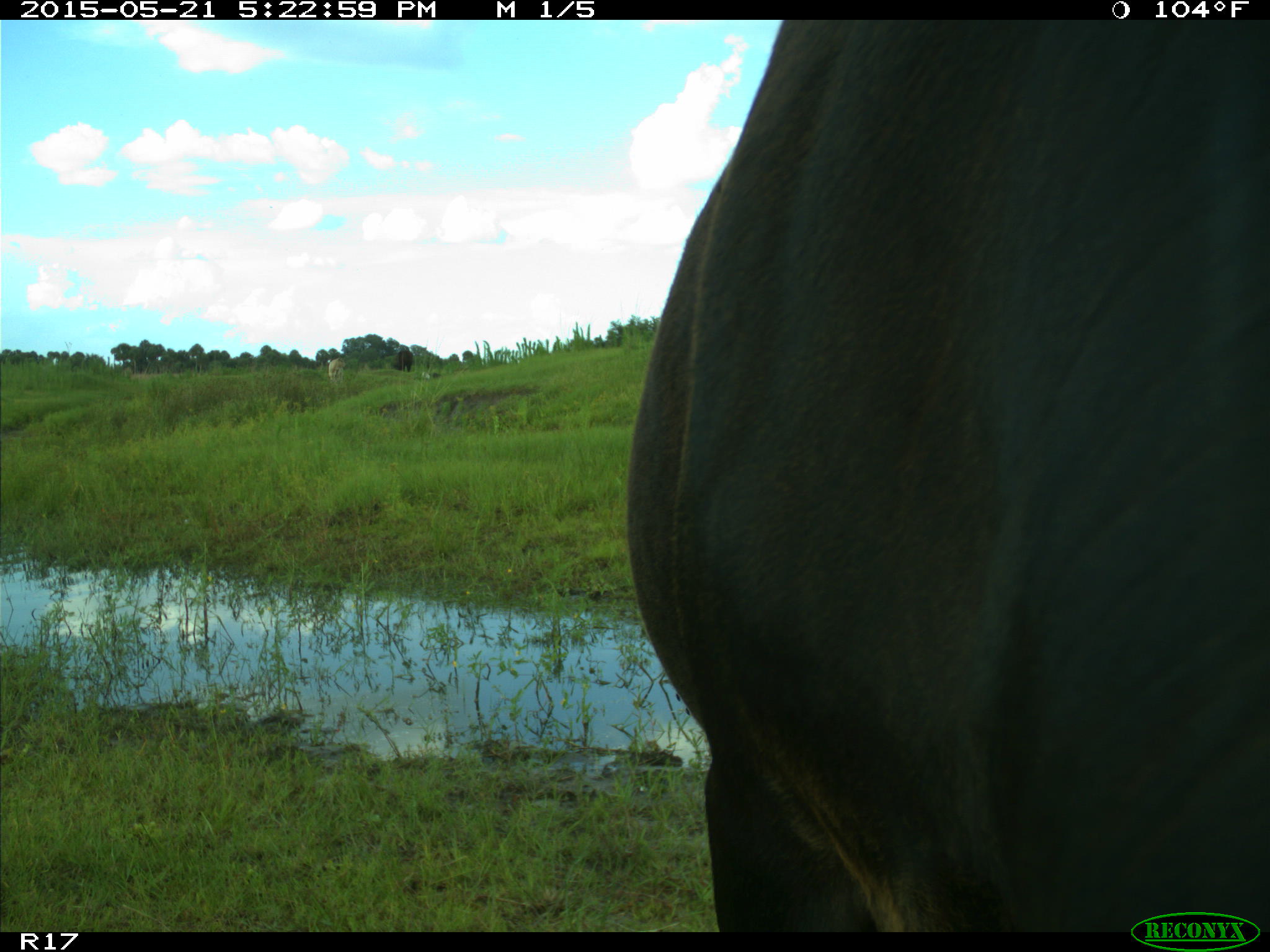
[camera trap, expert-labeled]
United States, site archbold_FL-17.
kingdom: Animalia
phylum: Chordata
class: Mammalia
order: Artiodactyla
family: Bovidae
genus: Bos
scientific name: Bos taurus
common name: domestic cow